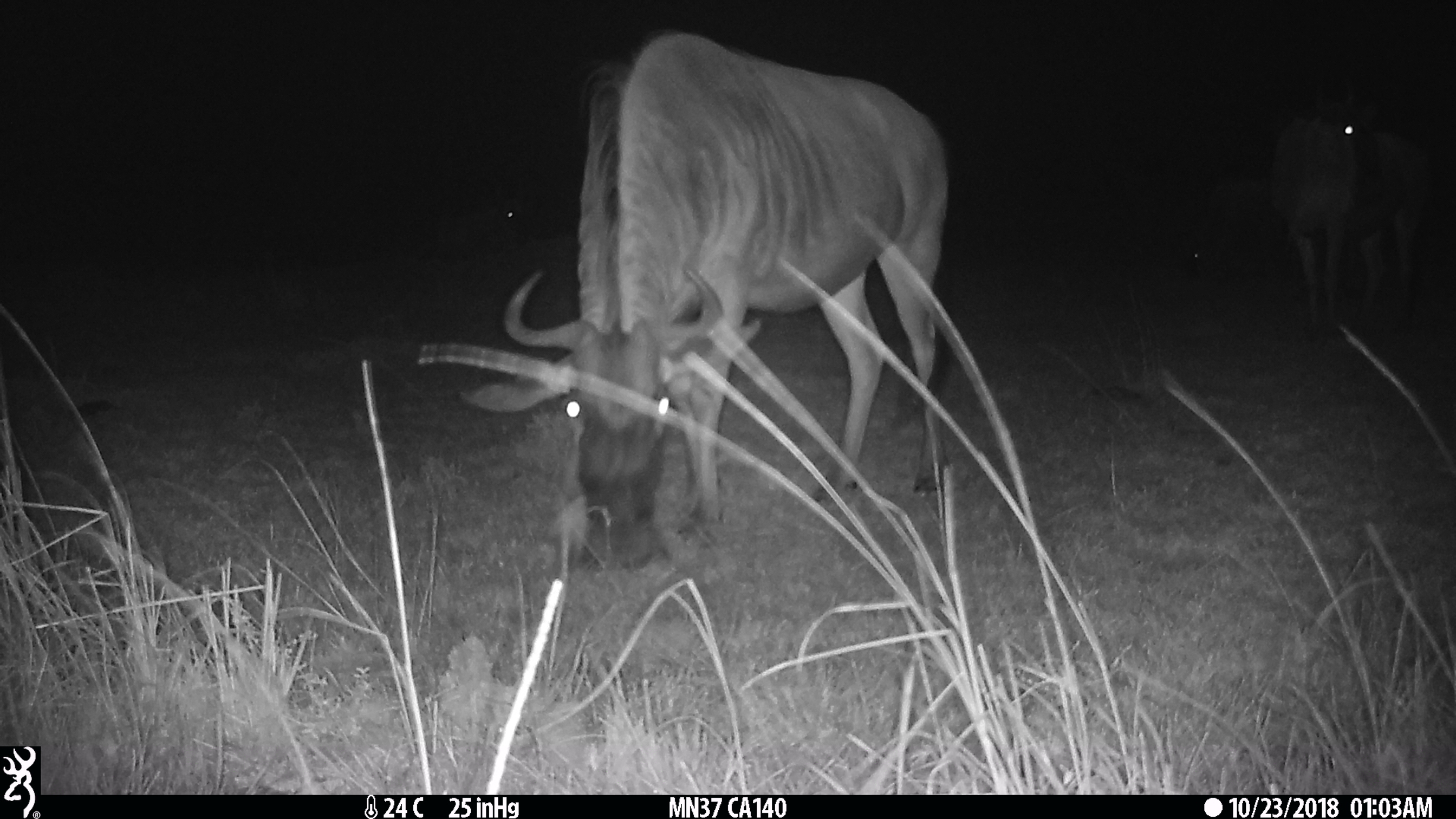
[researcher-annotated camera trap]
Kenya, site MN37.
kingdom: Animalia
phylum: Chordata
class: Mammalia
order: Artiodactyla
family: Bovidae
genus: Connochaetes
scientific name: Connochaetes taurinus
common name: blue wildebeest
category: wildebeest